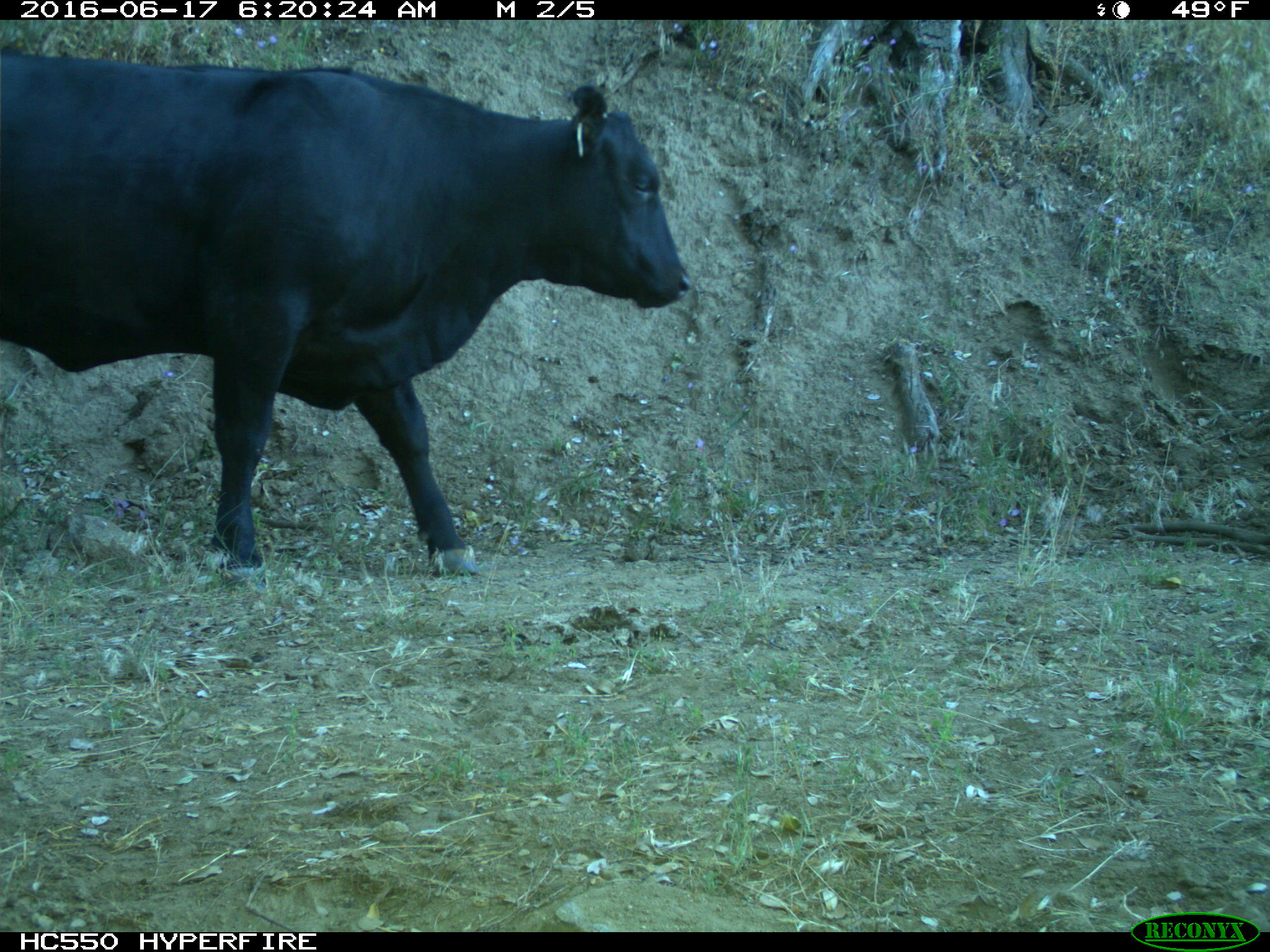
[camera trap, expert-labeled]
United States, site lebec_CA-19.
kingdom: Animalia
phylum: Chordata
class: Mammalia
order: Artiodactyla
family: Bovidae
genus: Bos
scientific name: Bos taurus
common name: domestic cow